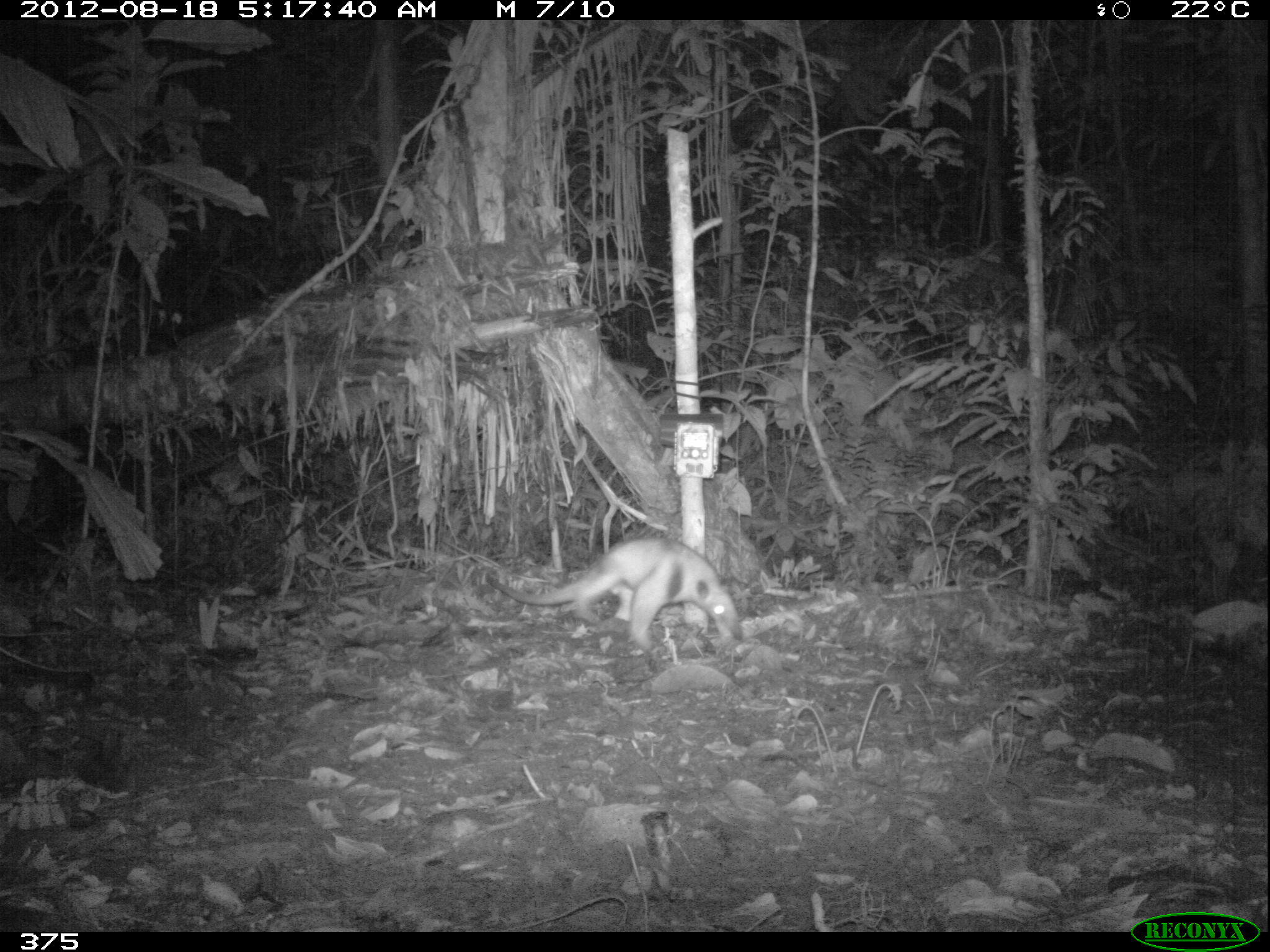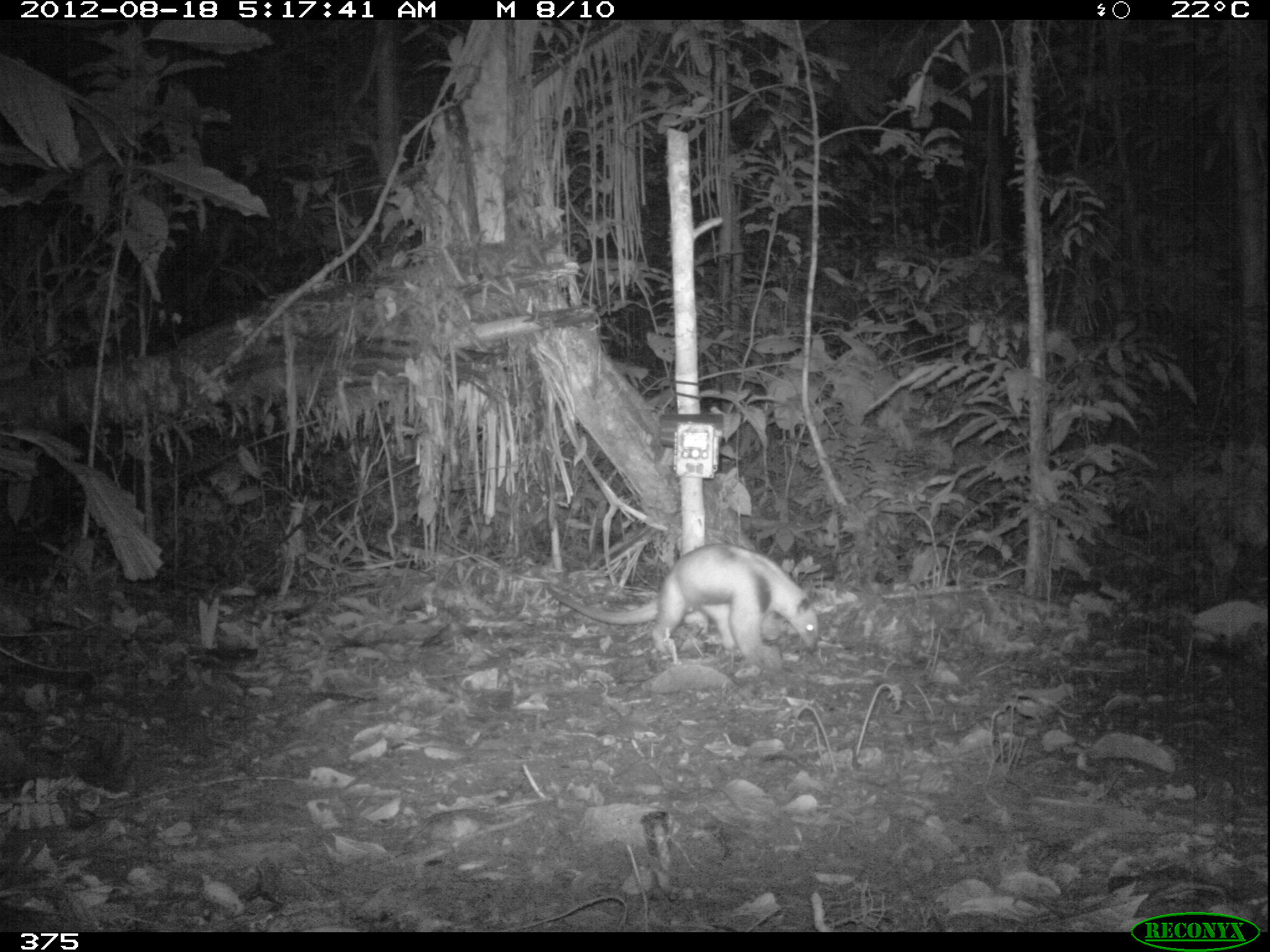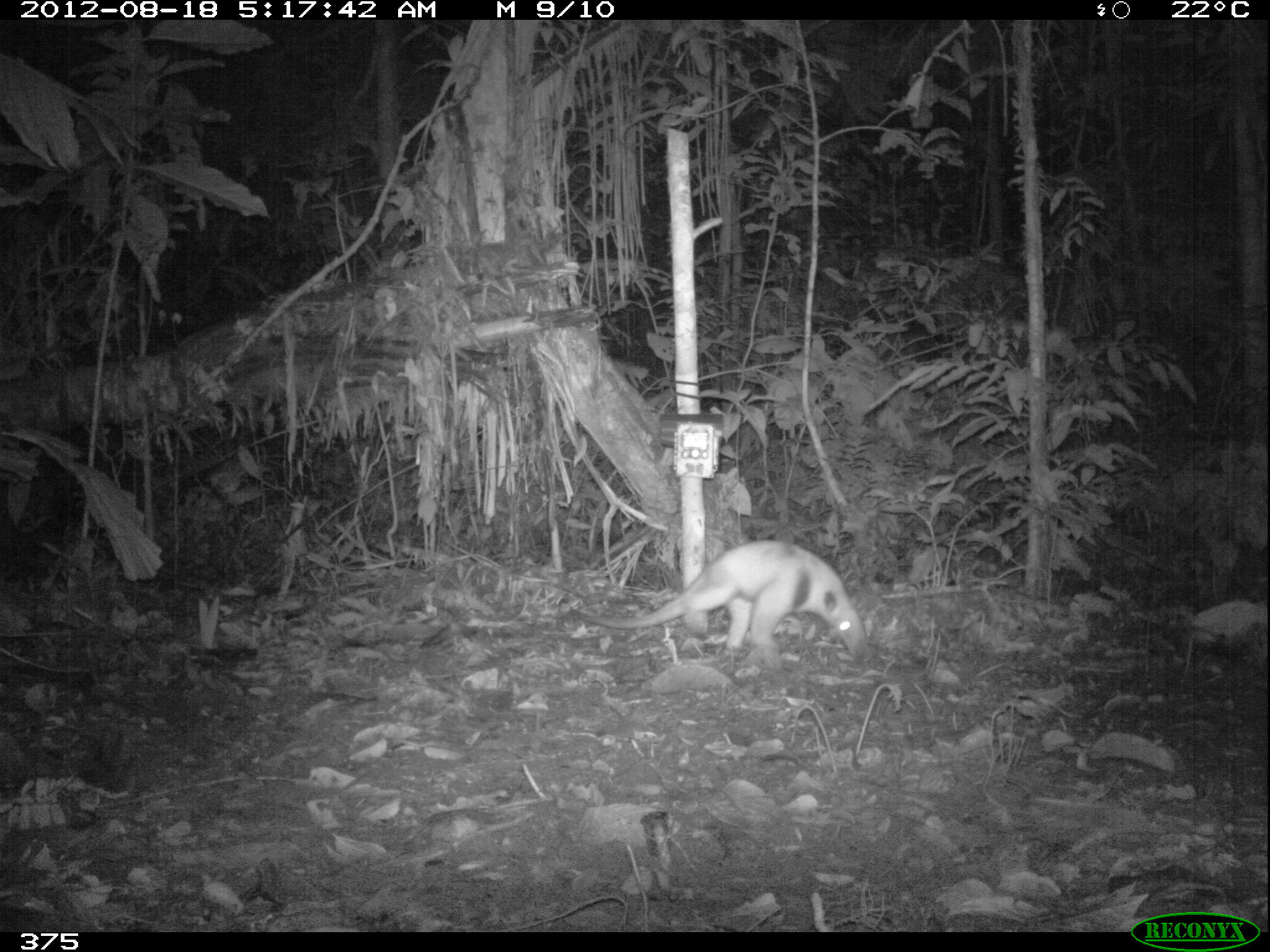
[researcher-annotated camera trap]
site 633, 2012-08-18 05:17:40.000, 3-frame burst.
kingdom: Animalia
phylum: Chordata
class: Mammalia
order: Pilosa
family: Myrmecophagidae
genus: Tamandua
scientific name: Tamandua tetradactyla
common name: southern tamandua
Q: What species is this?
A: Tamandua tetradactyla (southern tamandua).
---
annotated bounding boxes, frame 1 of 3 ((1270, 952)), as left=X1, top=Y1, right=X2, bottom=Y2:
tamandua tetradactyla: left=485, top=536, right=745, bottom=652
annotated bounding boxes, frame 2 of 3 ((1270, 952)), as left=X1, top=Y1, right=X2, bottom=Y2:
tamandua tetradactyla: left=544, top=541, right=822, bottom=667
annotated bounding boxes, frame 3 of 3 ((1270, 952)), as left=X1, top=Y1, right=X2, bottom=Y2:
tamandua tetradactyla: left=569, top=540, right=872, bottom=666